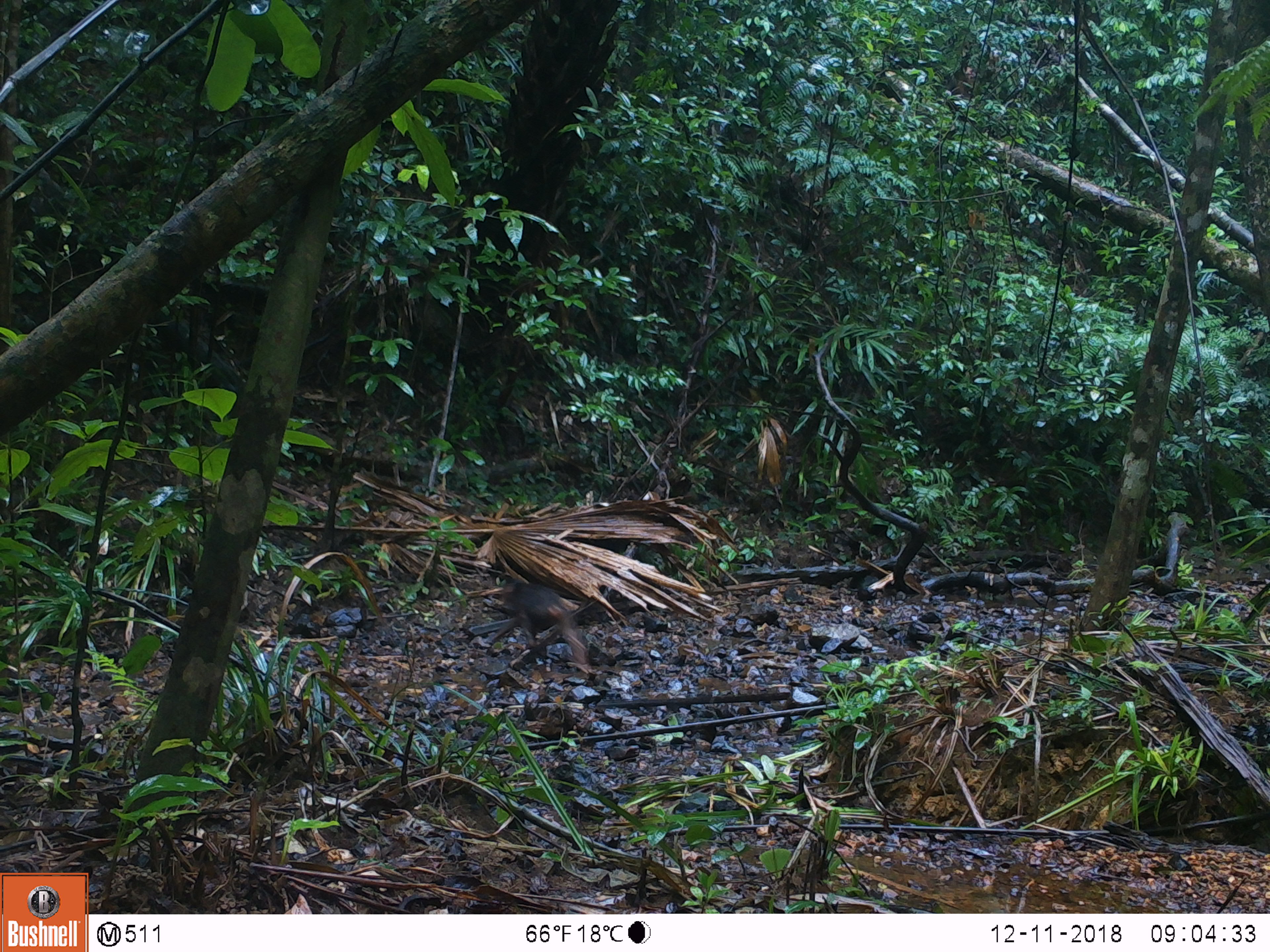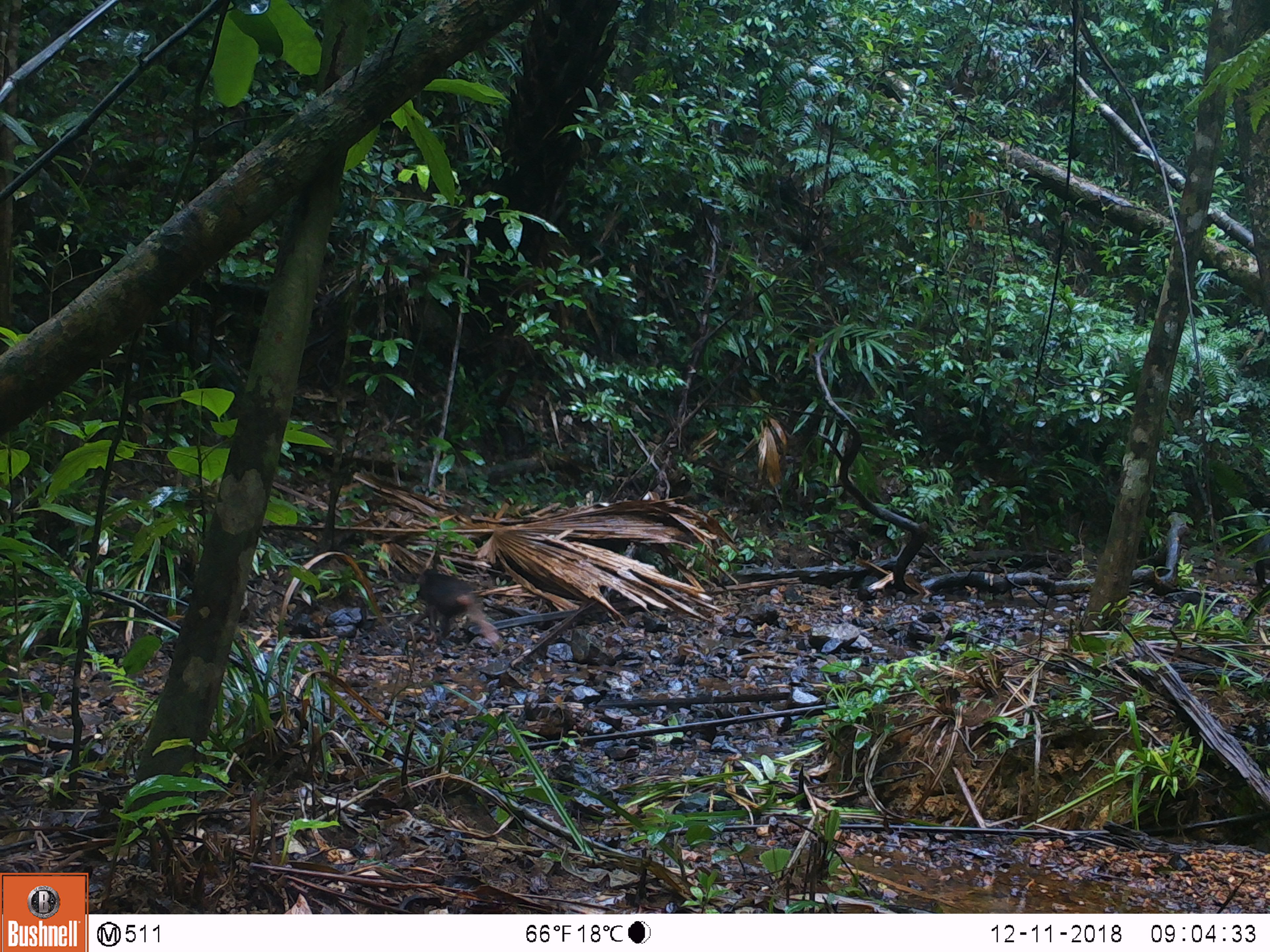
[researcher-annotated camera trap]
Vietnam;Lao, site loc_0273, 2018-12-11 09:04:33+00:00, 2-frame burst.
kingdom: Animalia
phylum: Chordata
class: Mammalia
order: Primates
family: Cercopithecidae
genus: Macaca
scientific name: Macaca arctoides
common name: stump-tailed macaque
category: stump tailed macaque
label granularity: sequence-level